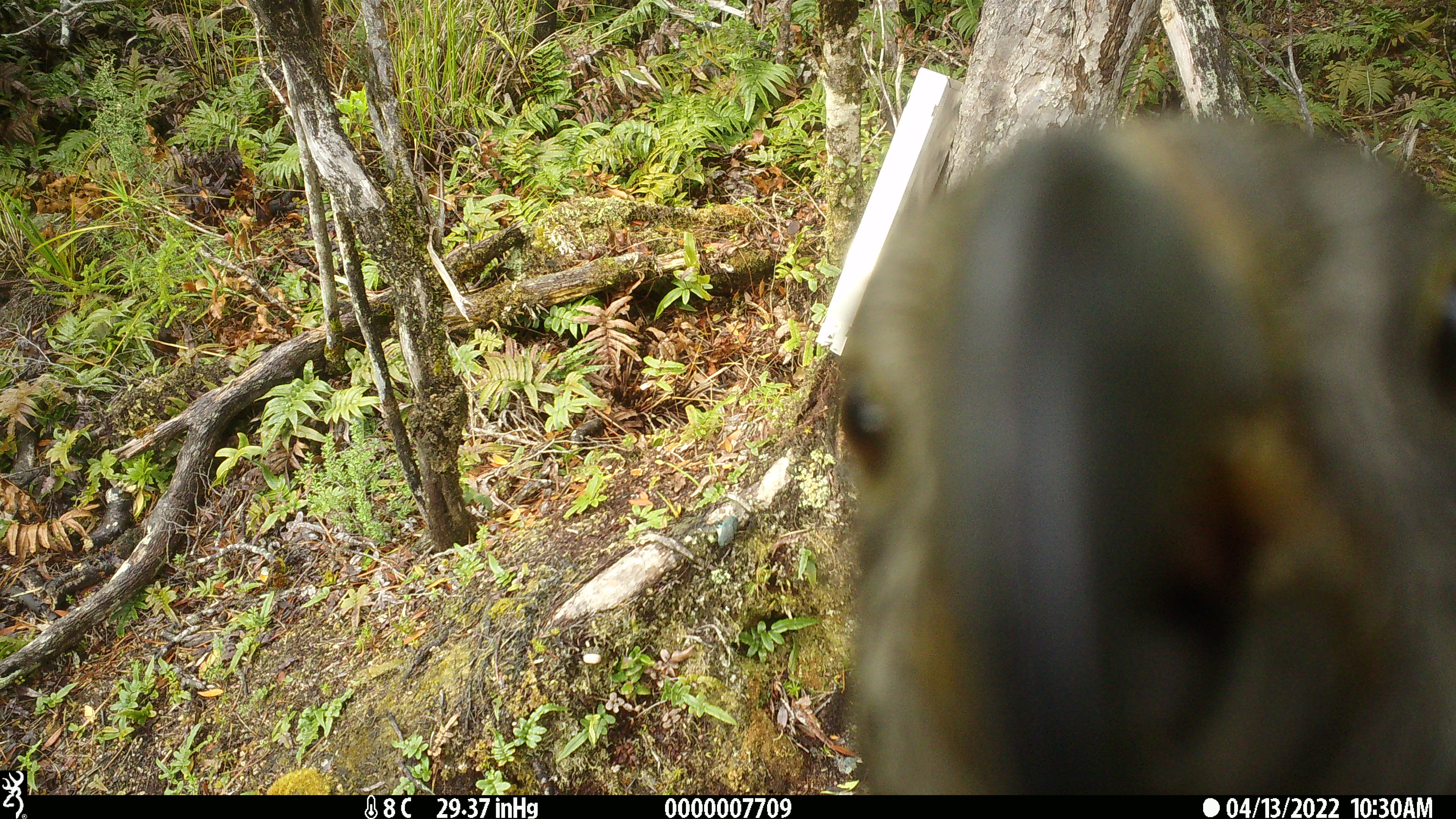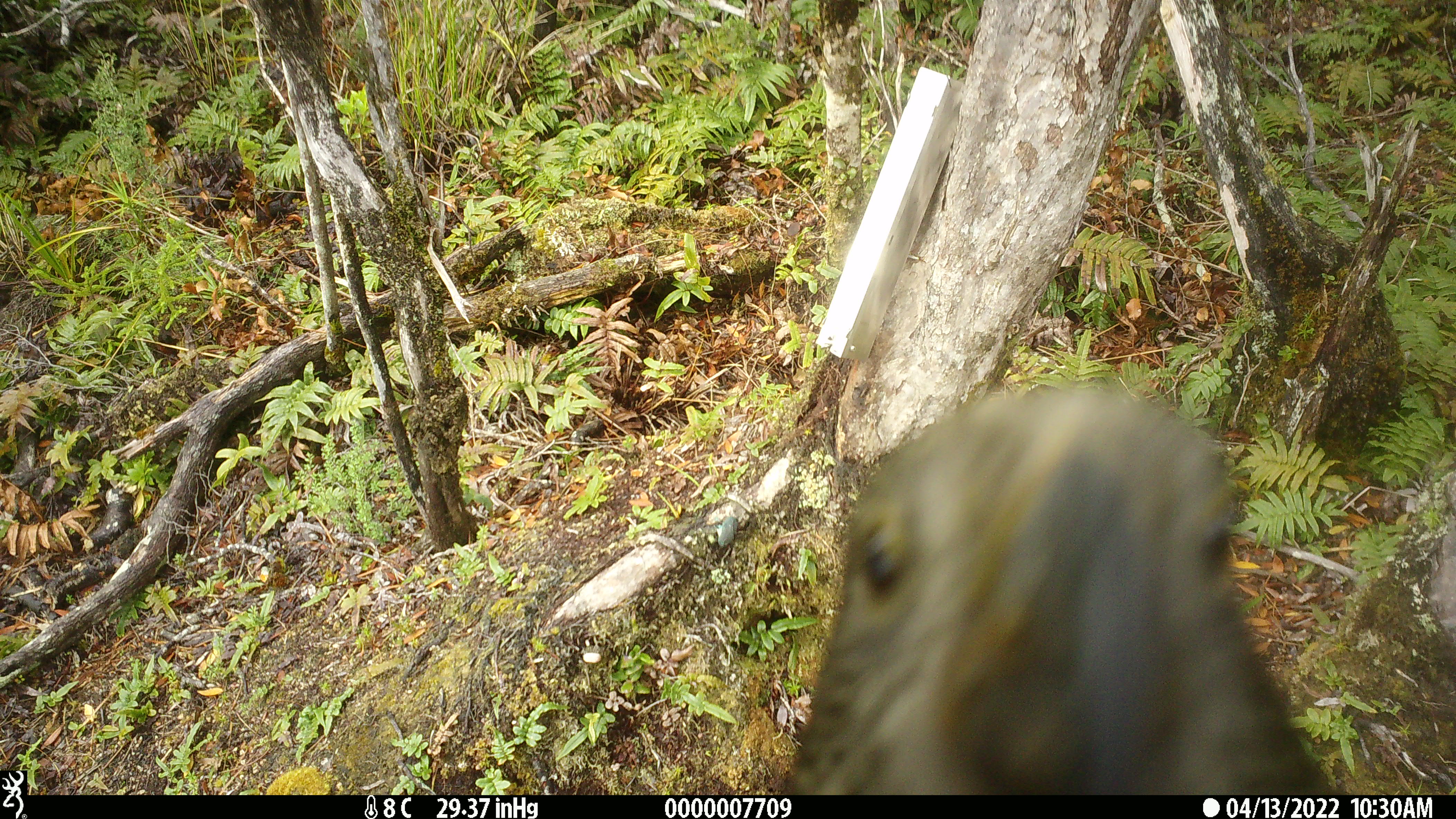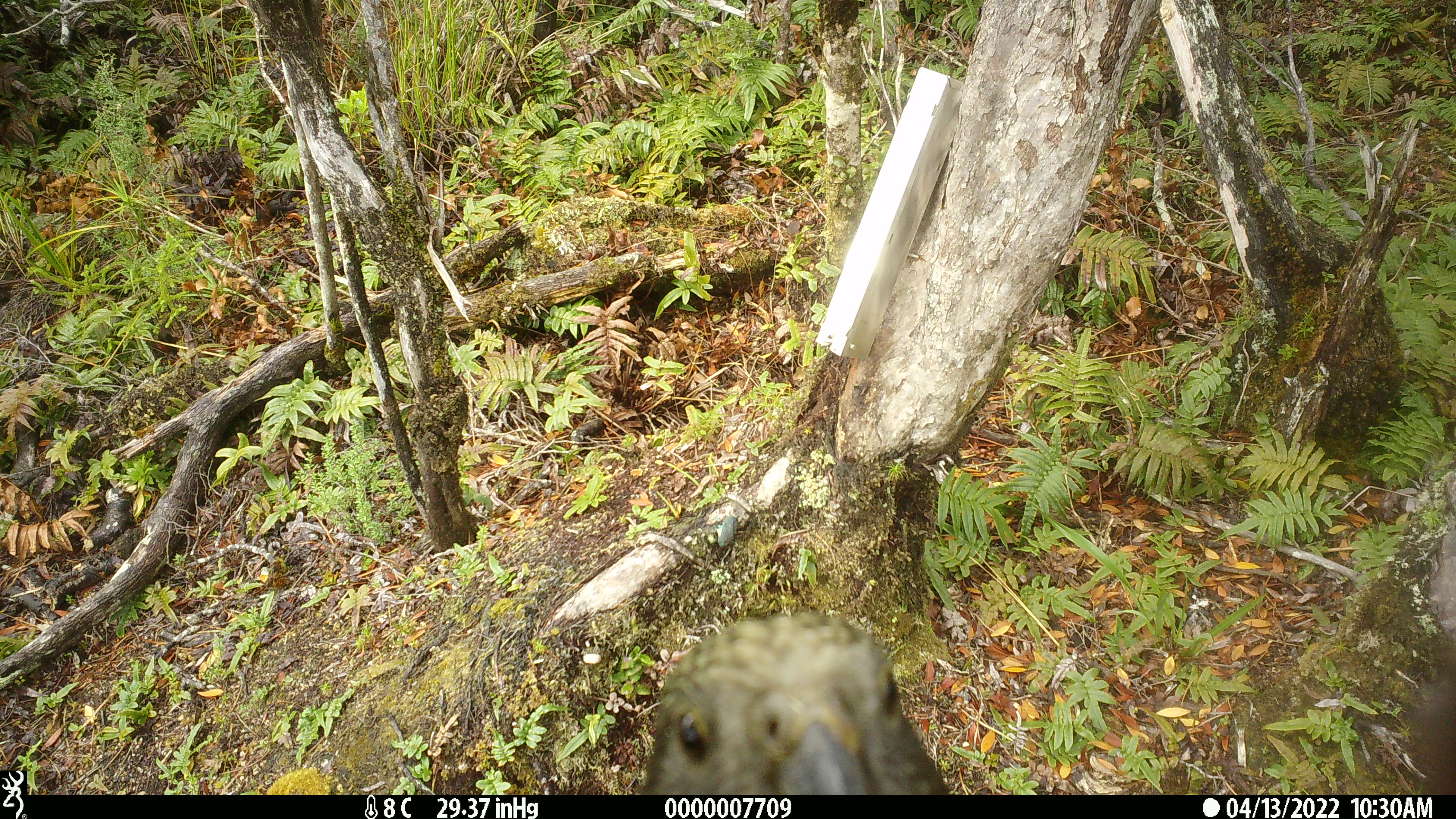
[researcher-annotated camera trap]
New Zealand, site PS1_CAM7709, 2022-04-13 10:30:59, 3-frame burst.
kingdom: Animalia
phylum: Chordata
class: Aves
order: Psittaciformes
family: Strigopidae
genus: Nestor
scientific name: Nestor notabilis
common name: kea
Kea (Nestor notabilis).